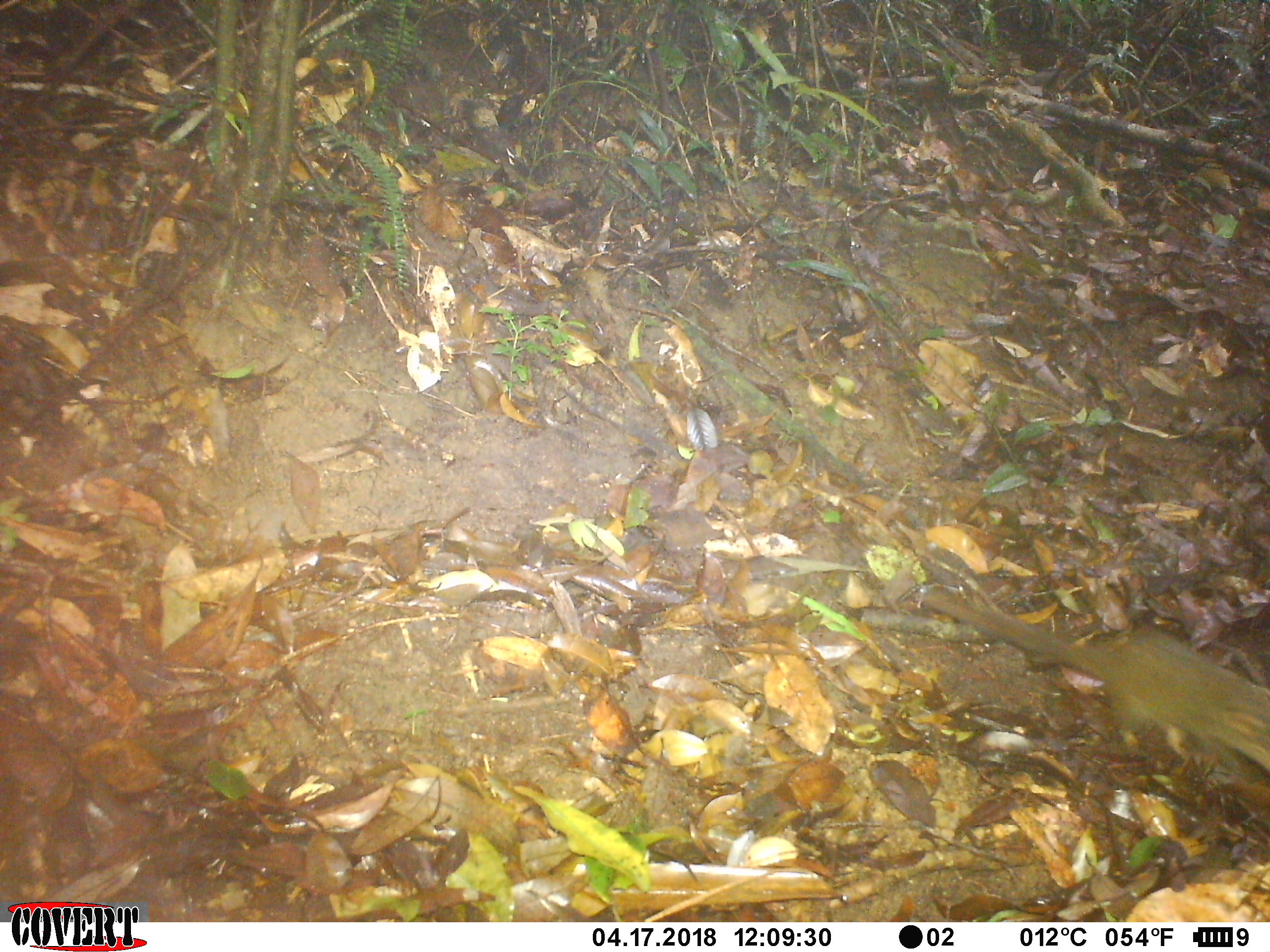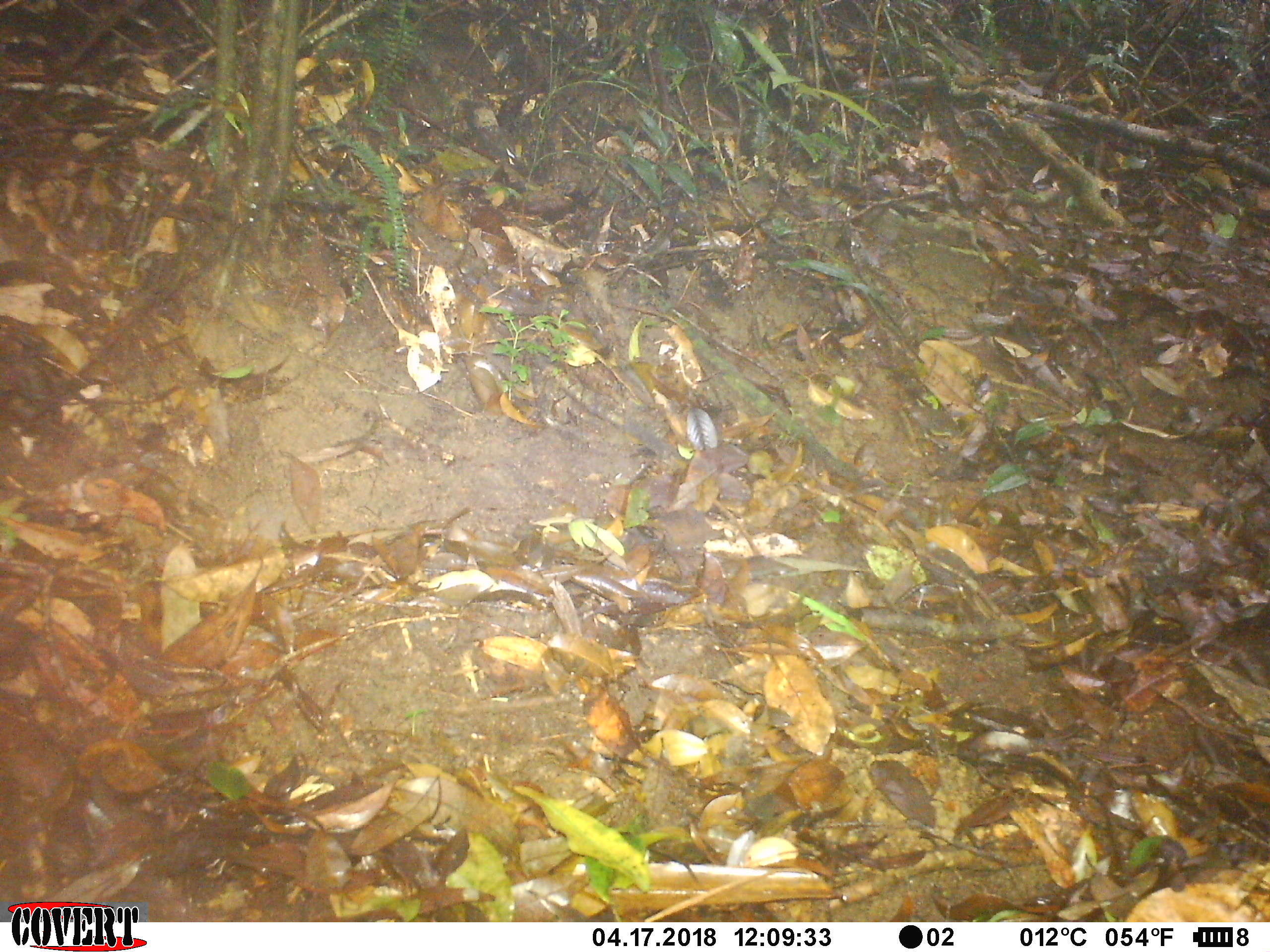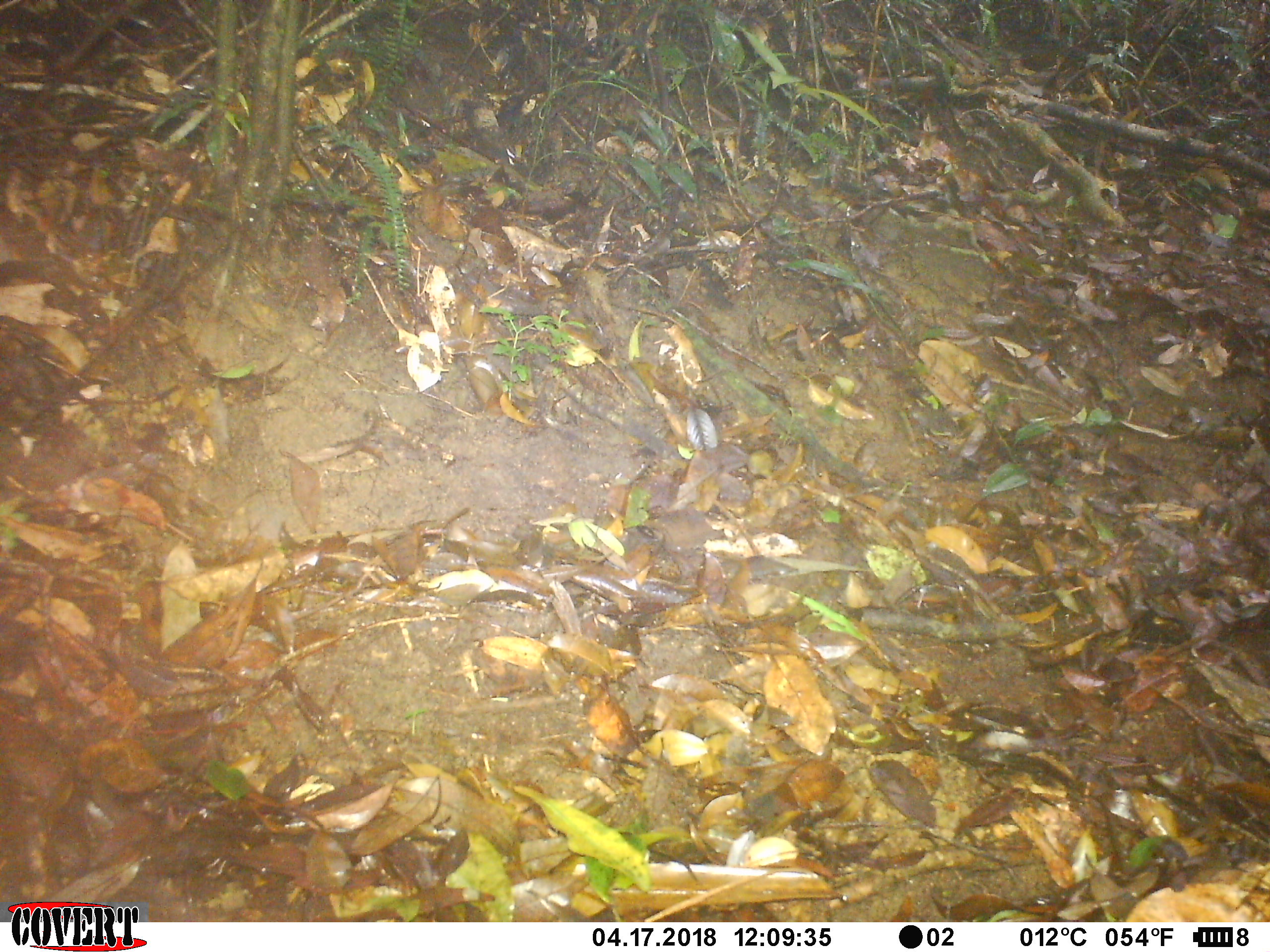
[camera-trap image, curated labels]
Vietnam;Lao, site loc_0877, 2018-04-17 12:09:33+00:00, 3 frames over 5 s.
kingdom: Animalia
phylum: Chordata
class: Mammalia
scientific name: Mammalia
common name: mammal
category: unidentified small mammal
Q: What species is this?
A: Unidentified small mammal (mammal) (Mammalia).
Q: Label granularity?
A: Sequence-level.